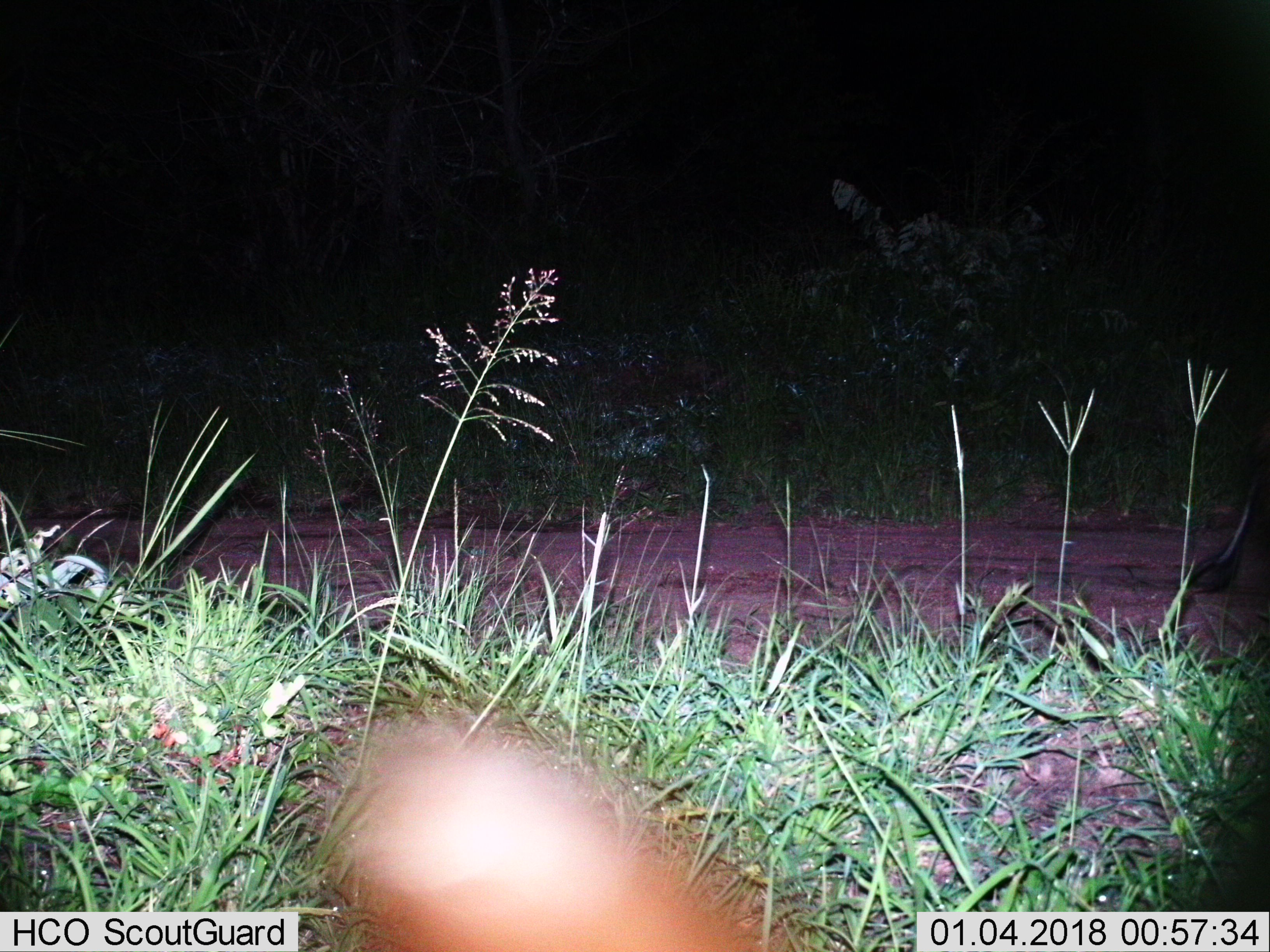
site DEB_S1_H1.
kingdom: Animalia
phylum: Chordata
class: Mammalia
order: Artiodactyla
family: Suidae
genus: Phacochoerus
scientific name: Phacochoerus africanus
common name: warthog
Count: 1.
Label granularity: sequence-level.